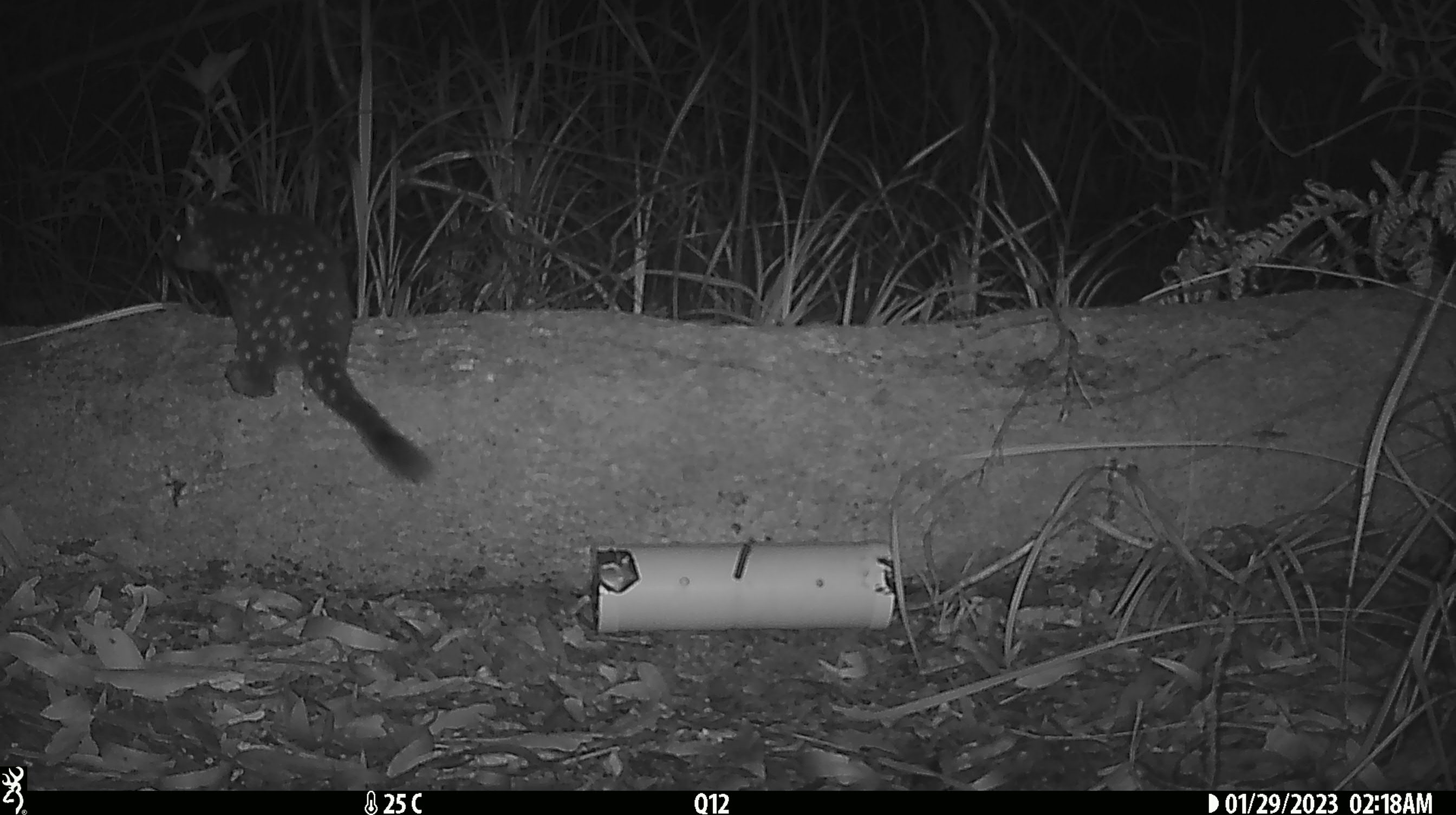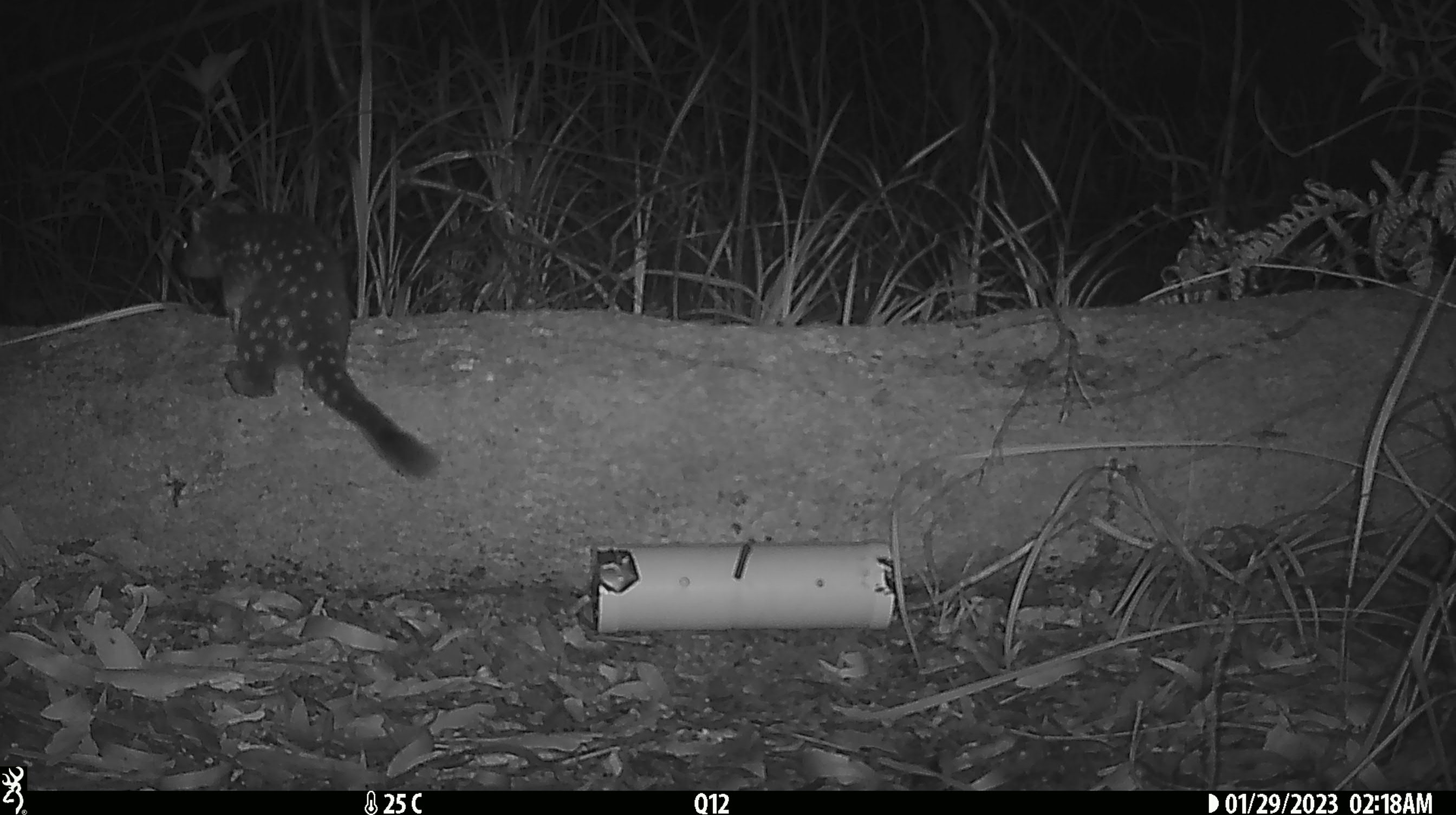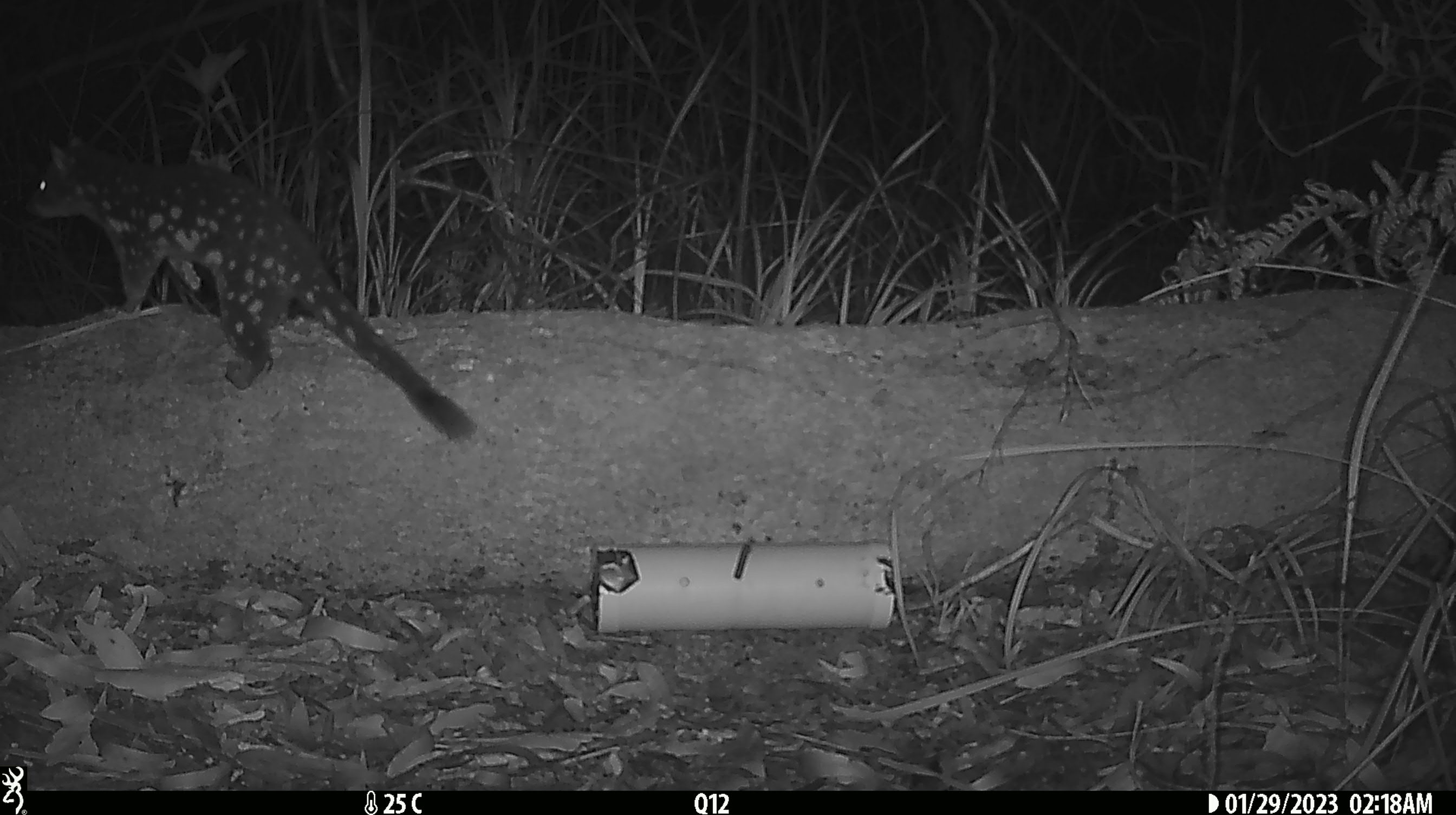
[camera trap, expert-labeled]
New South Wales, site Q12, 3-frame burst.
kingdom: Animalia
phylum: Chordata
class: Mammalia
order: Dasyuromorphia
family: Dasyuridae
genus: Dasyurus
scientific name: Dasyurus maculatus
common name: spotted-tailed quoll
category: quoll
Quoll (spotted-tailed quoll) (Dasyurus maculatus).